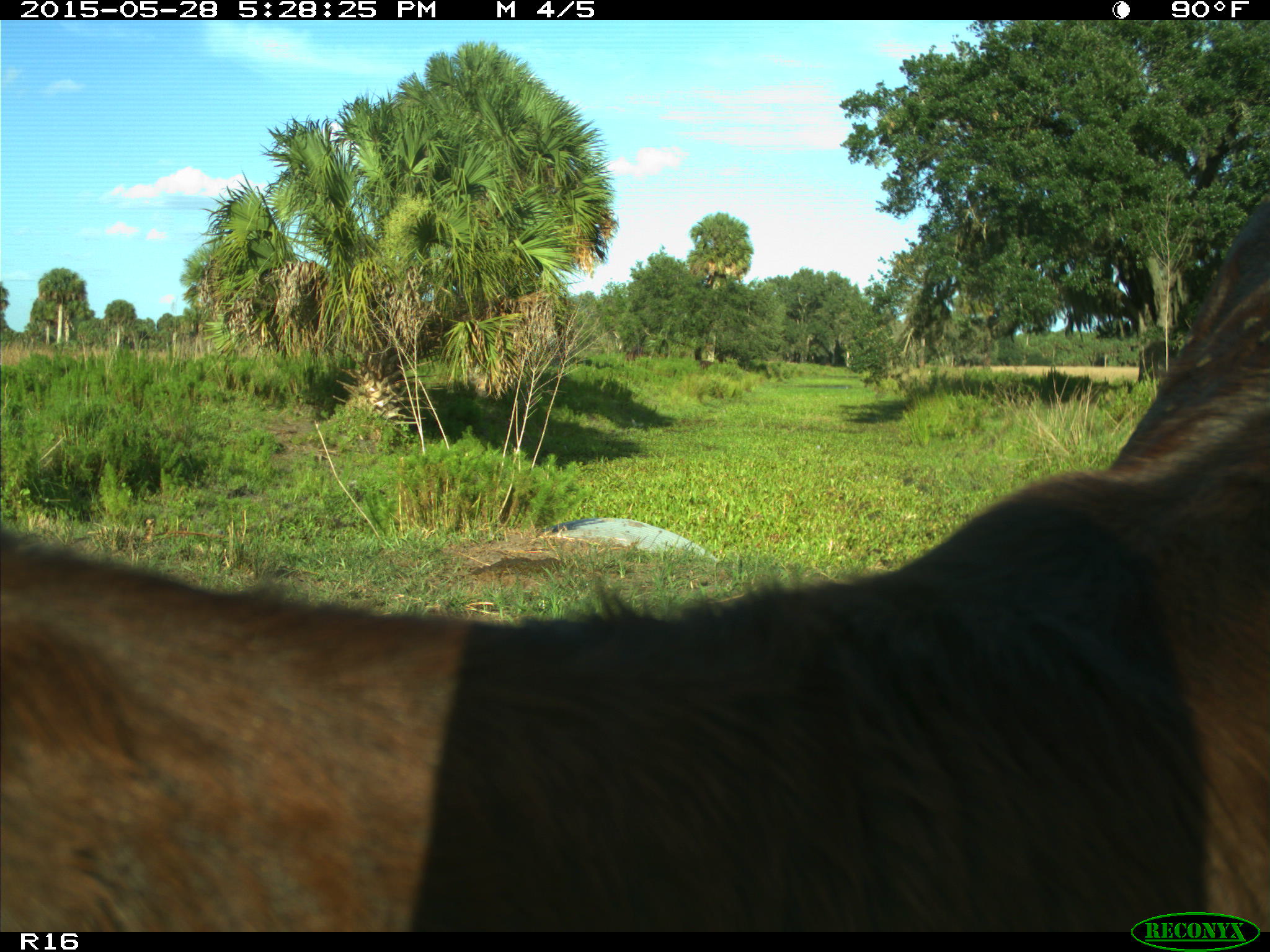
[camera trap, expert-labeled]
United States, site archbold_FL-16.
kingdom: Animalia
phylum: Chordata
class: Mammalia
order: Artiodactyla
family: Bovidae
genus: Bos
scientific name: Bos taurus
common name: domestic cow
Bos taurus (domestic cow).